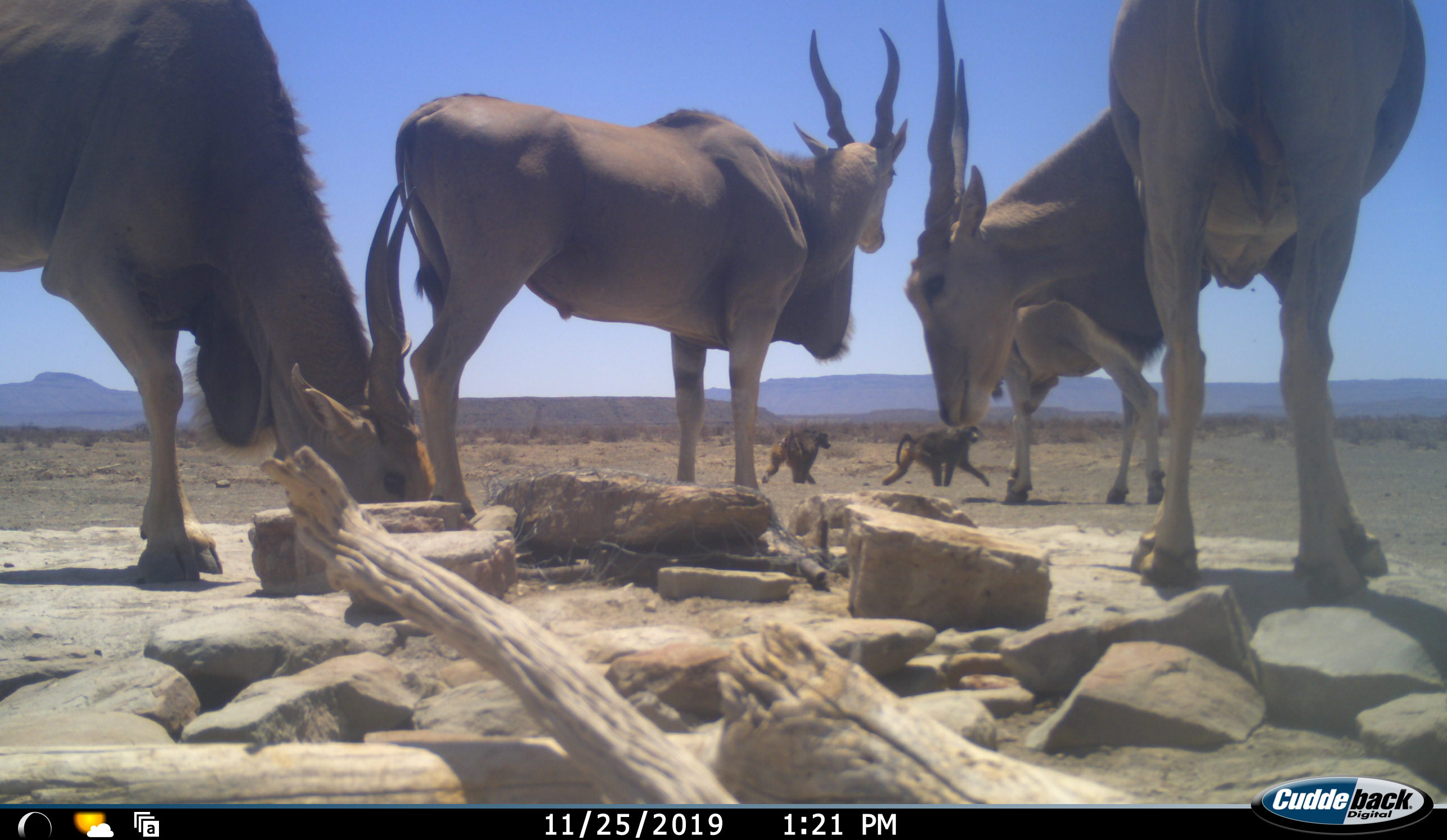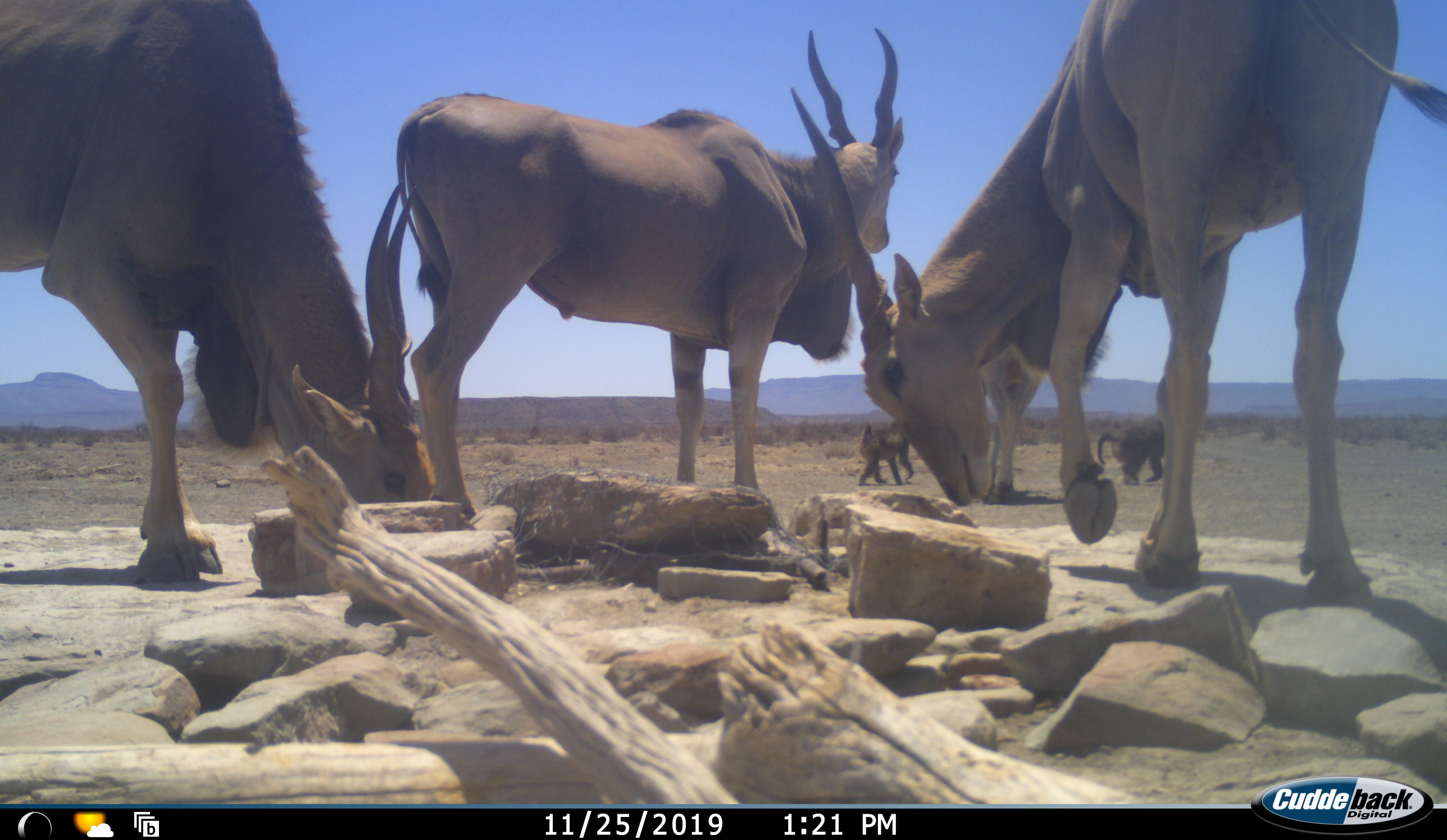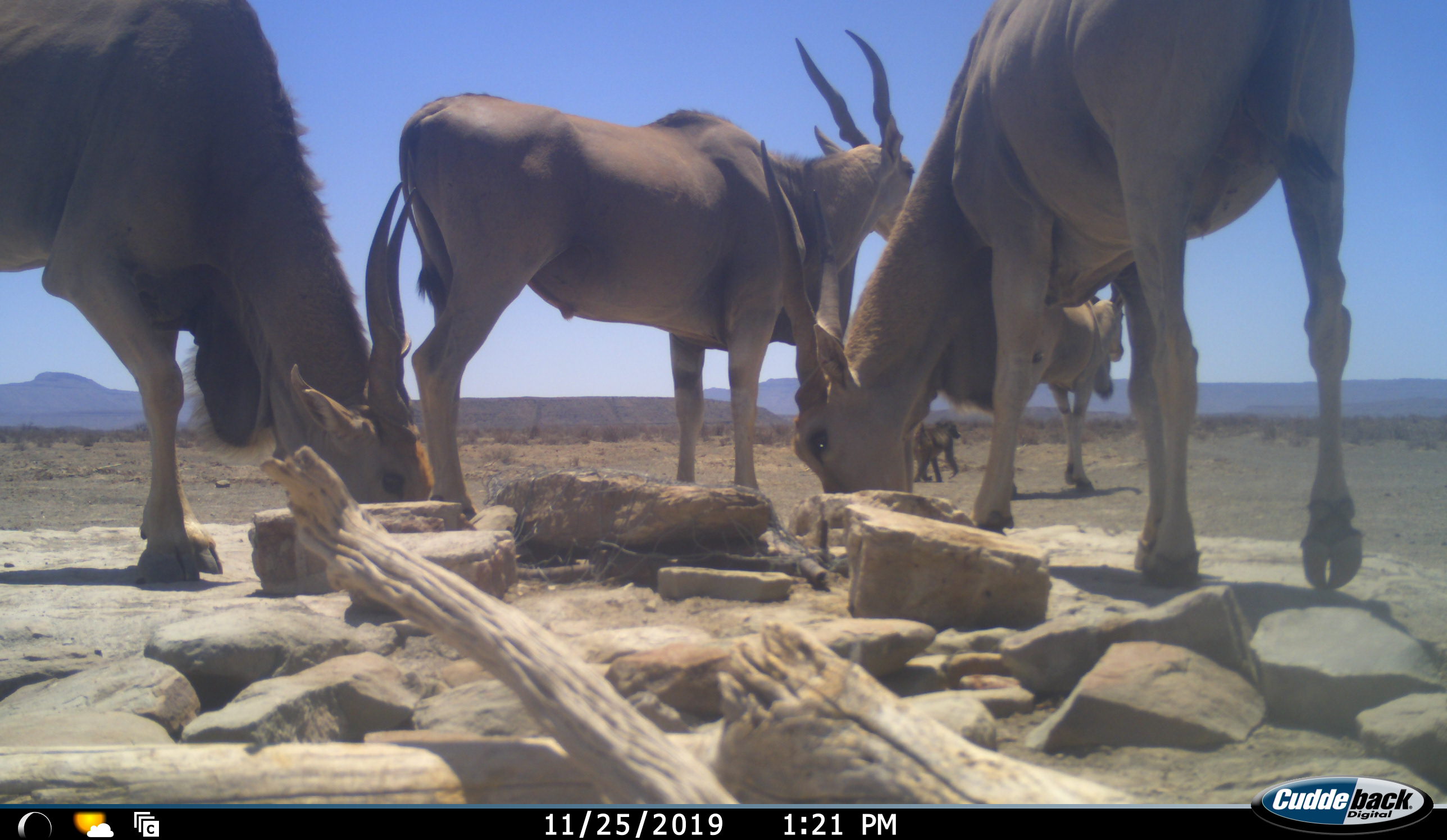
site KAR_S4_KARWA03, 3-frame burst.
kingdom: Animalia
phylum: Chordata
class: Mammalia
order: Primates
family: Cercopithecidae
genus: Papio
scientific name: Papio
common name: baboon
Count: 2.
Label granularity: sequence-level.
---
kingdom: Animalia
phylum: Chordata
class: Mammalia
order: Artiodactyla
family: Bovidae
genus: Tragelaphus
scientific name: Tragelaphus oryx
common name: eland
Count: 4.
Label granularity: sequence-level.